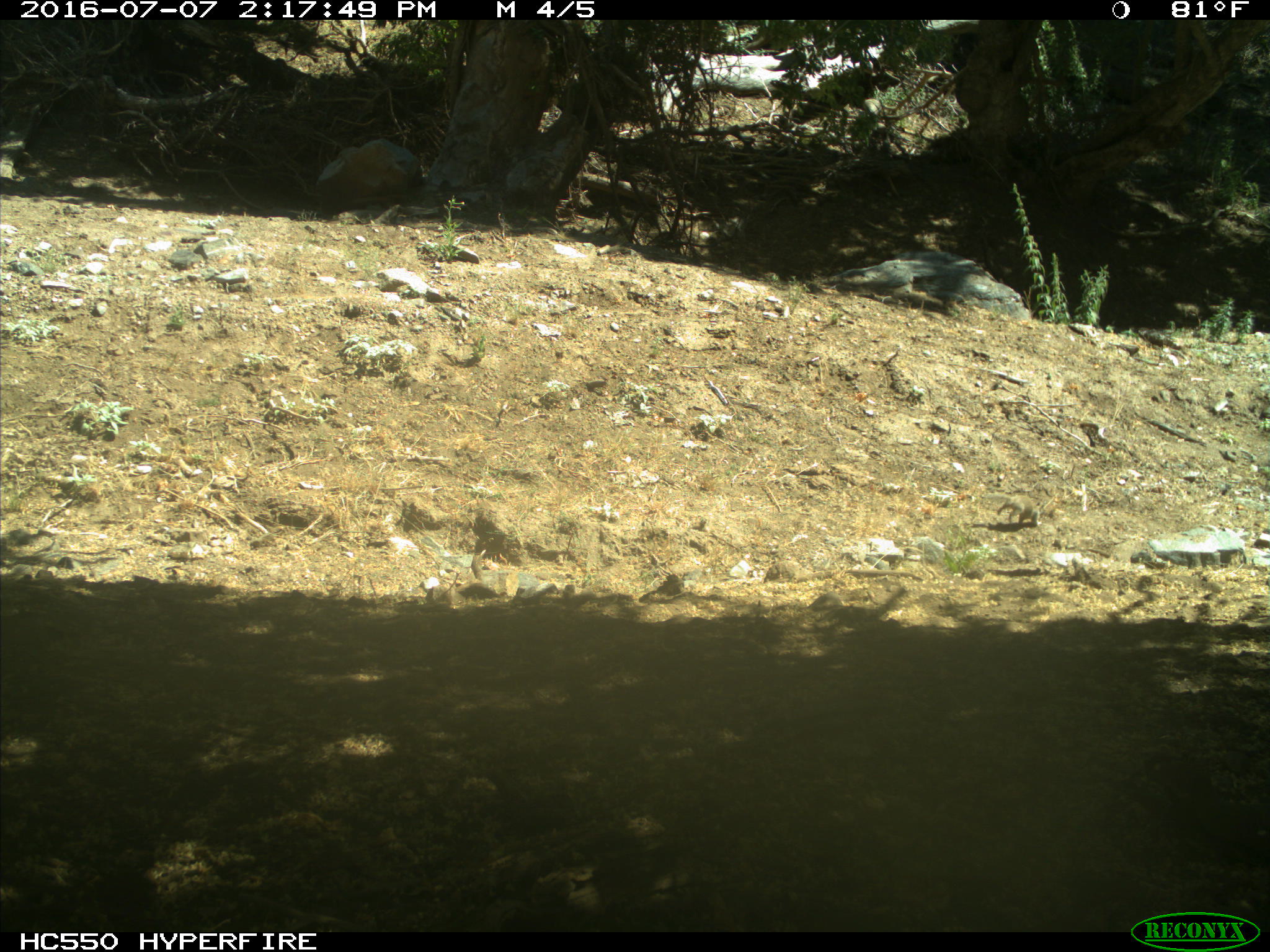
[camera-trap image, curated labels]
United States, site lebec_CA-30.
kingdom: Animalia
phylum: Chordata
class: Mammalia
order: Rodentia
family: Sciuridae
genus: Otospermophilus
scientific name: Otospermophilus beecheyi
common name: california ground squirrel